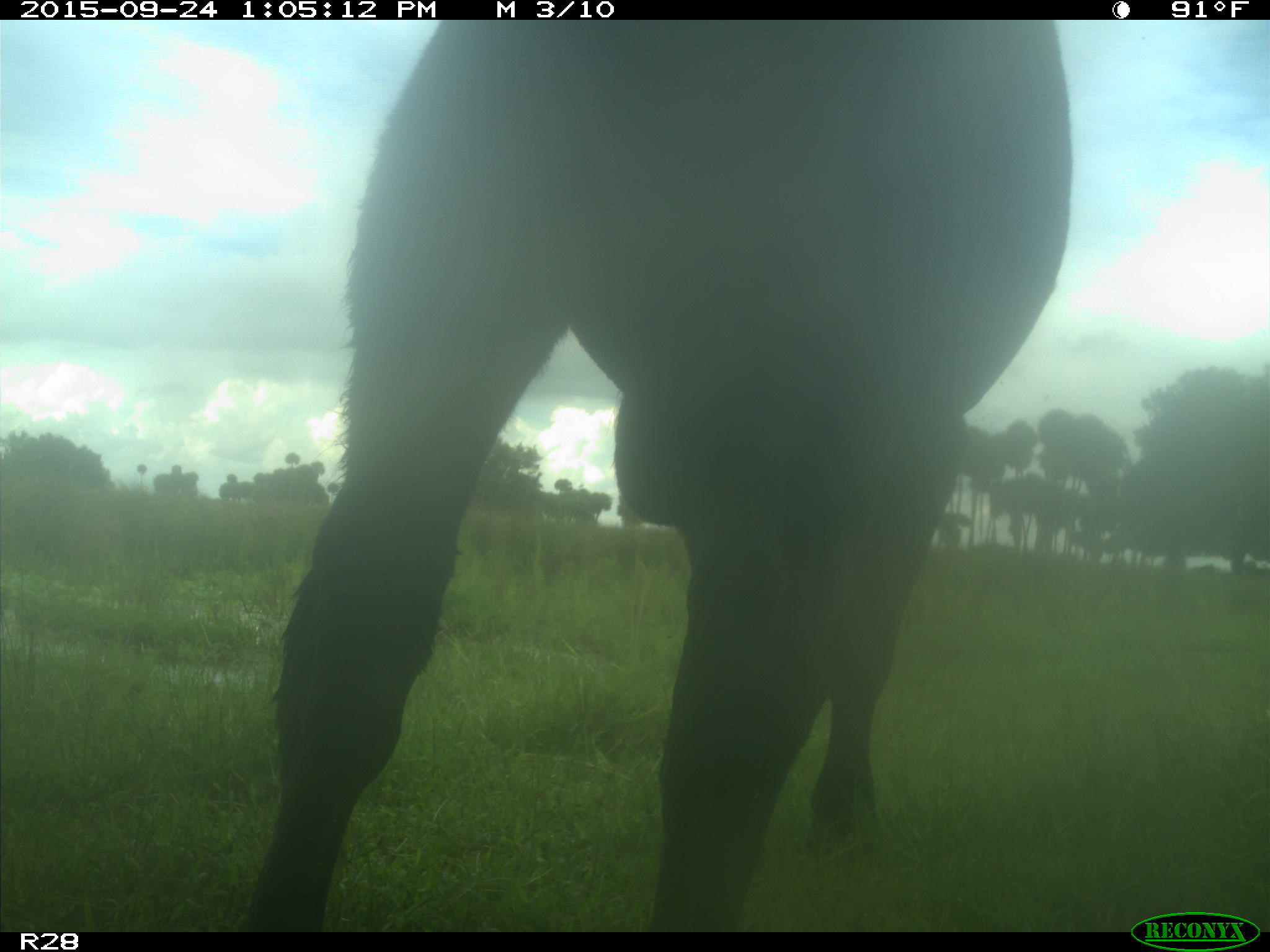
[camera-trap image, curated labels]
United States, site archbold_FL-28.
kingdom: Animalia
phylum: Chordata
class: Mammalia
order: Artiodactyla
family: Bovidae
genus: Bos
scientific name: Bos taurus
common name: domestic cow